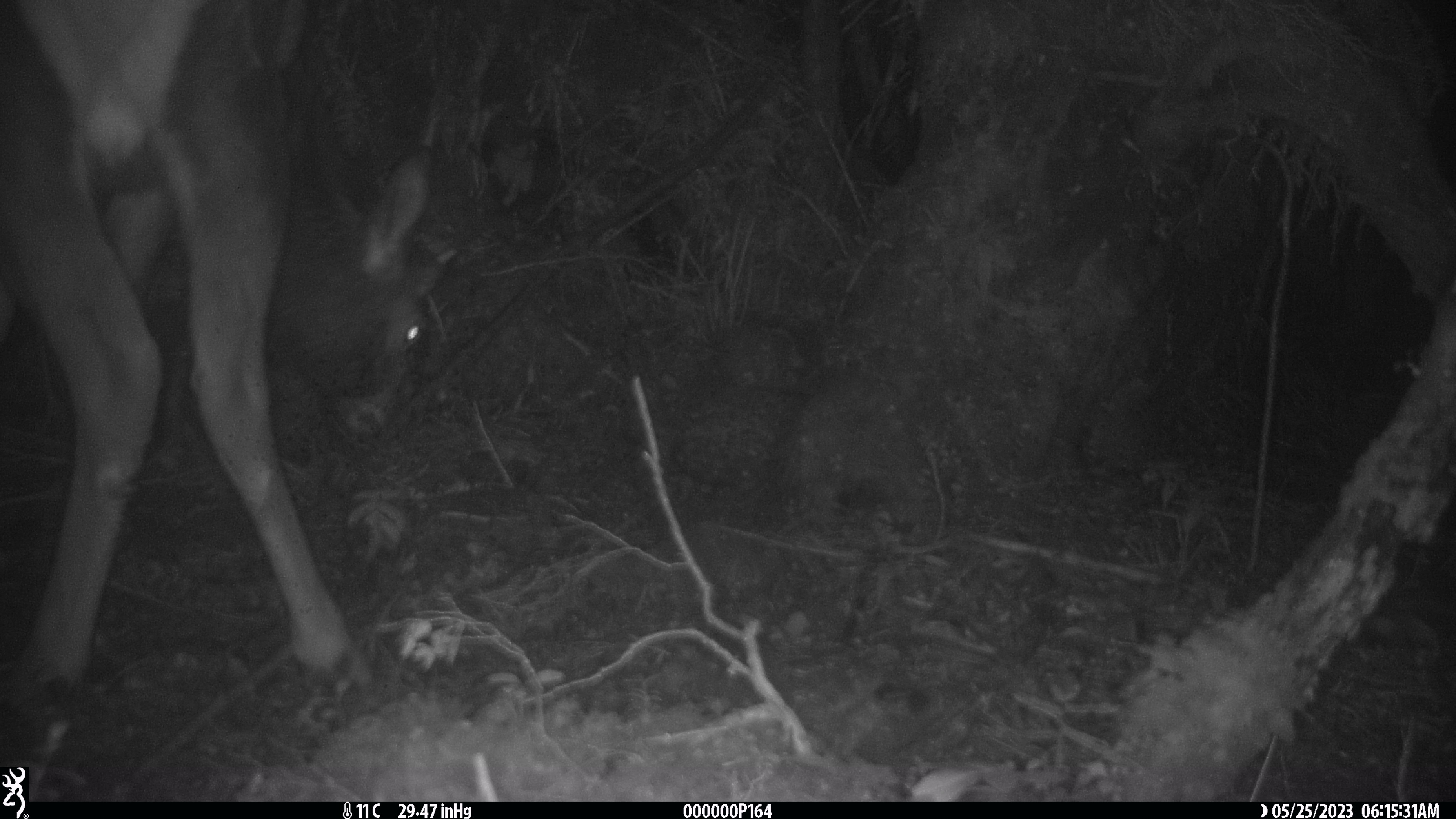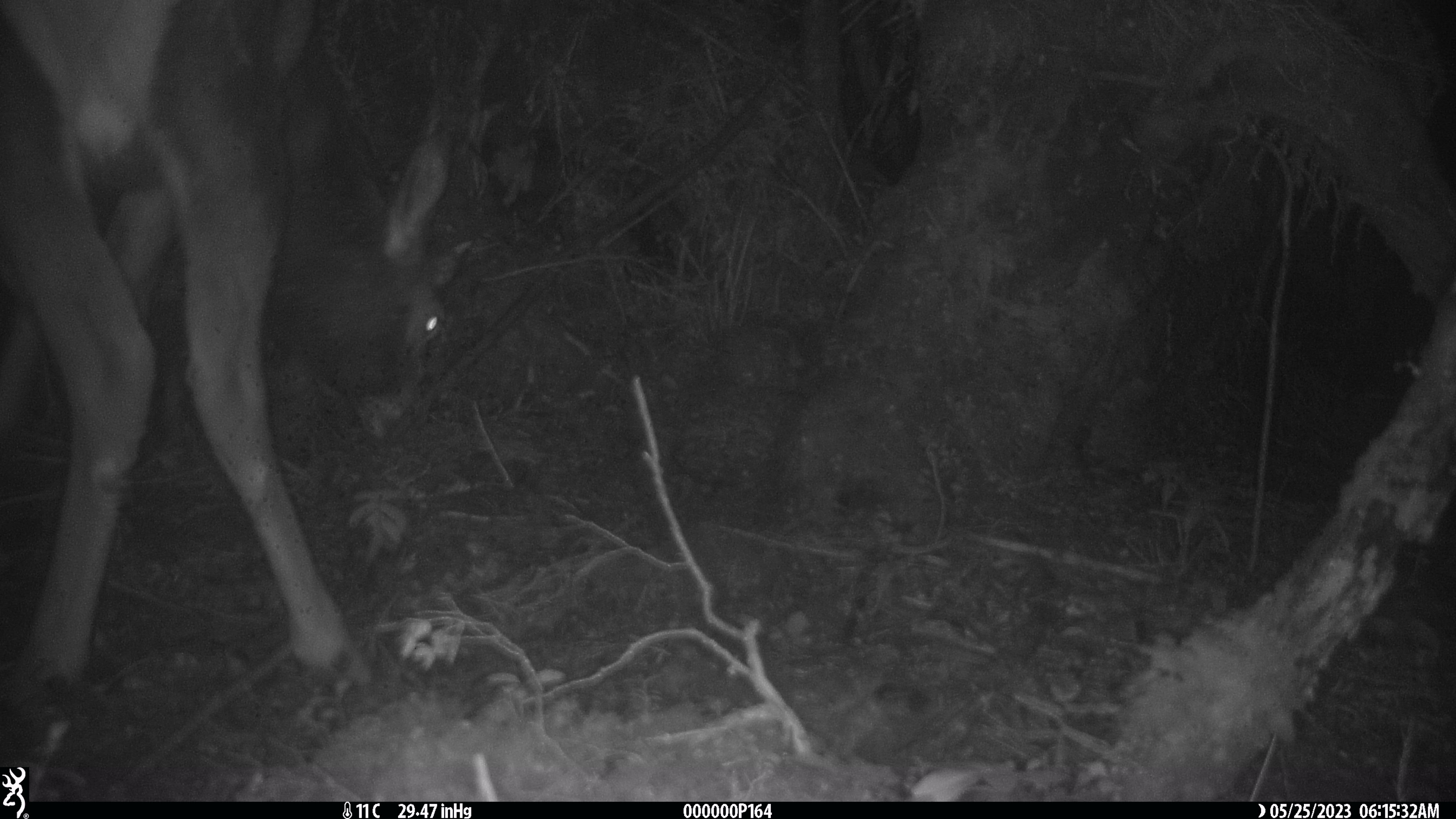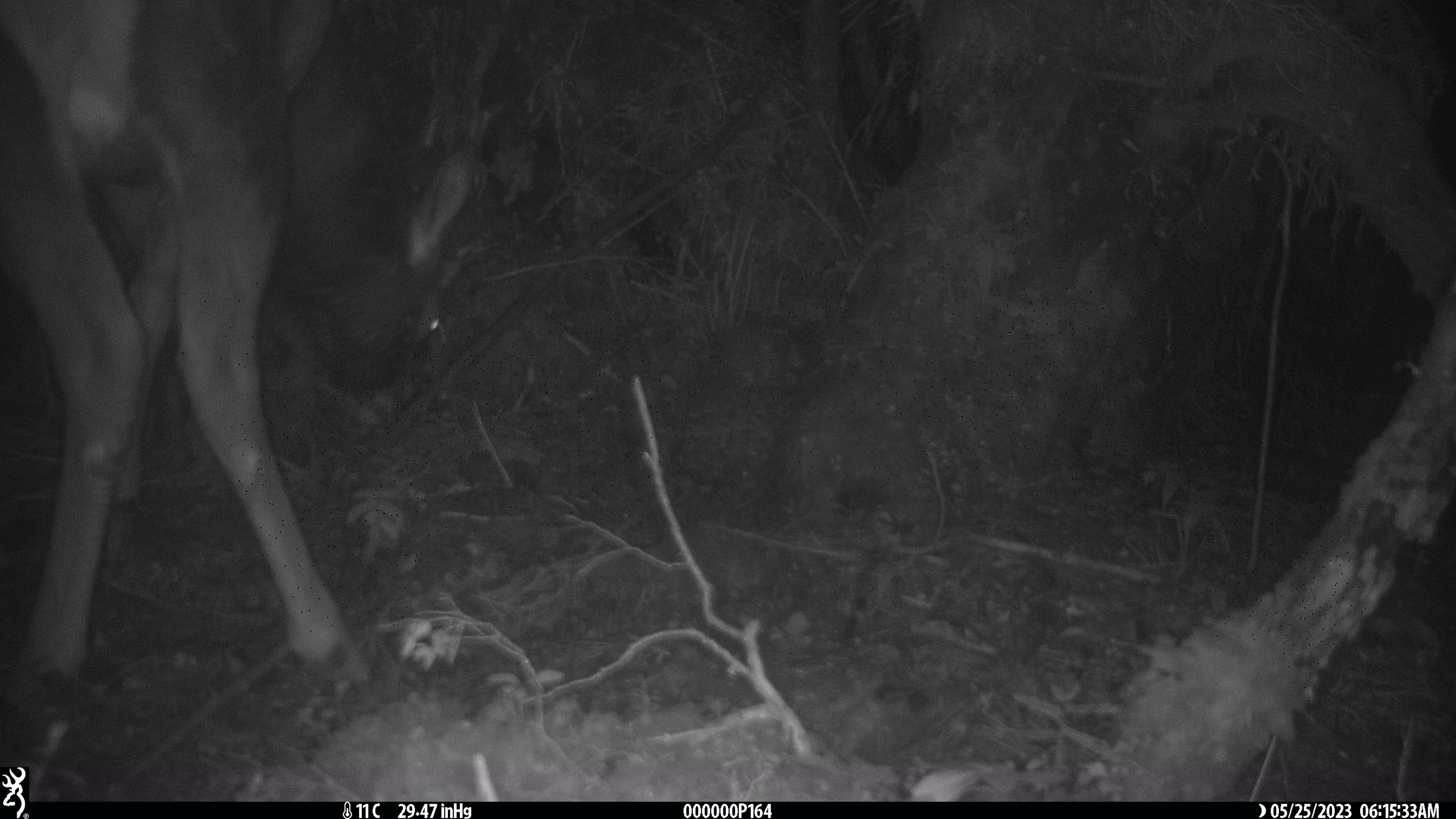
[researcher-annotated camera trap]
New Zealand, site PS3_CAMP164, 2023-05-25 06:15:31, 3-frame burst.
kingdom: Animalia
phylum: Chordata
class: Mammalia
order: Artiodactyla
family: Cervidae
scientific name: Cervidae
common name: deer